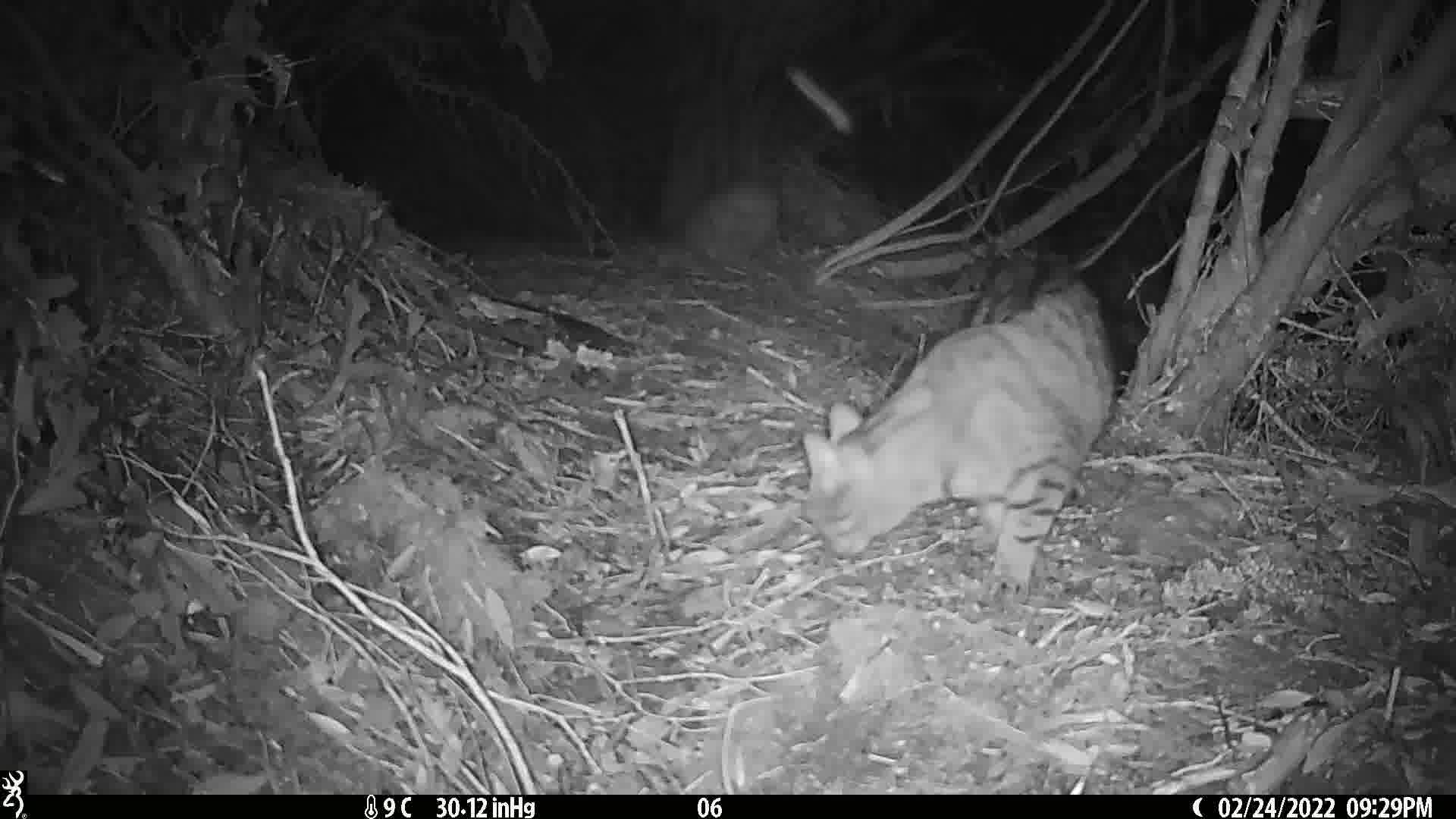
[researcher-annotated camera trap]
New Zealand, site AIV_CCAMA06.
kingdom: Animalia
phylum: Chordata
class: Mammalia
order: Carnivora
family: Felidae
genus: Felis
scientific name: Felis catus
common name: domestic cat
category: cat